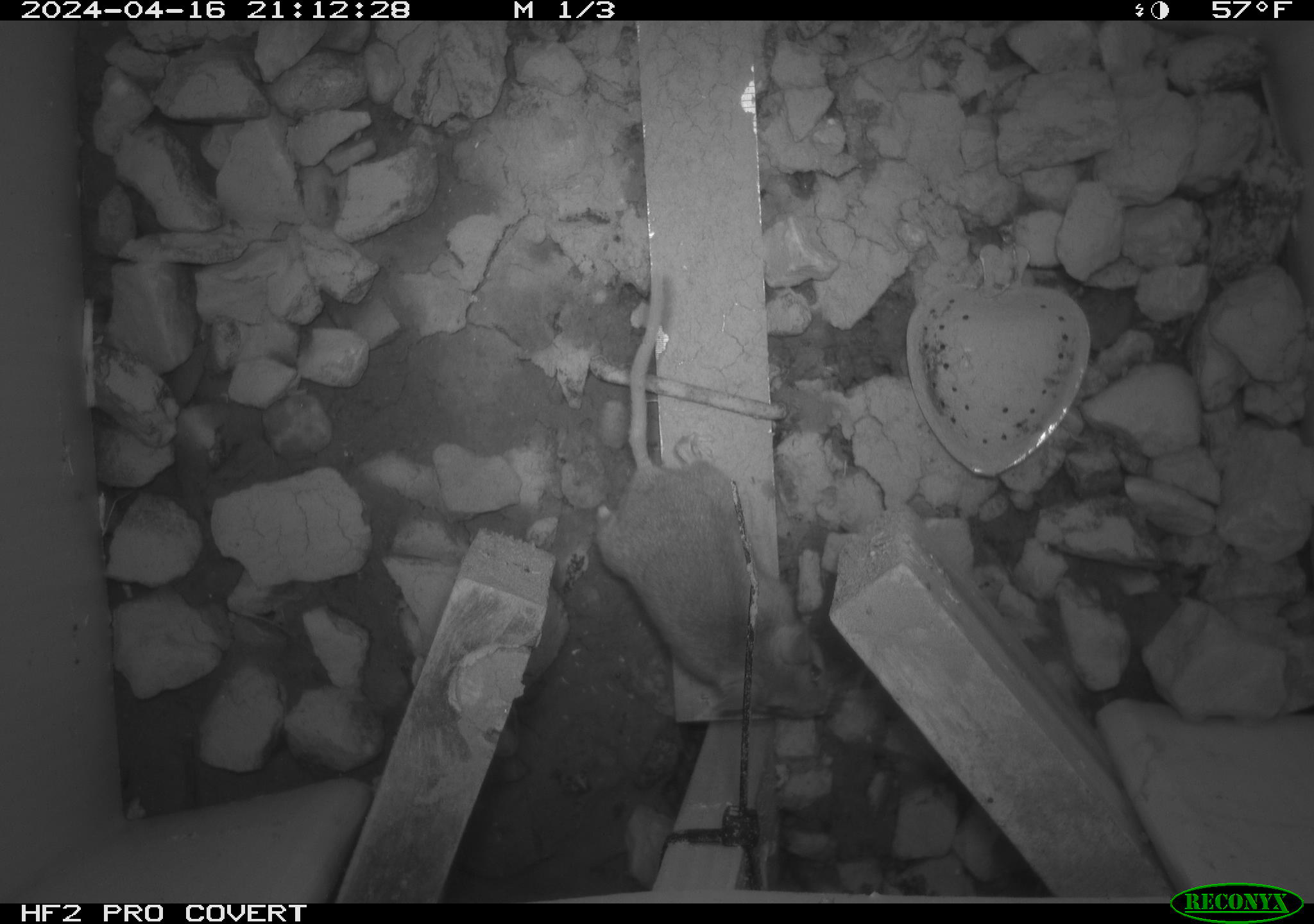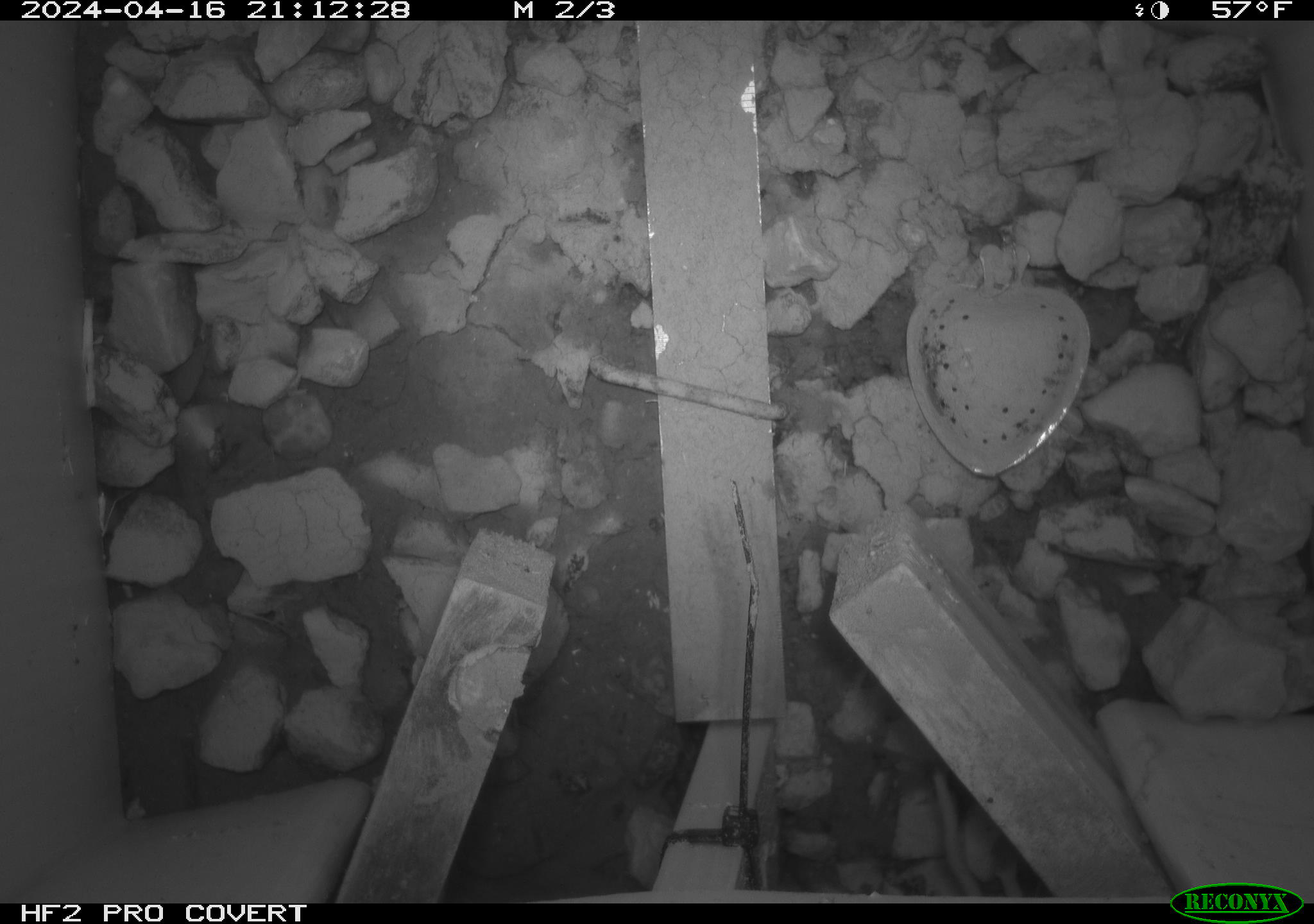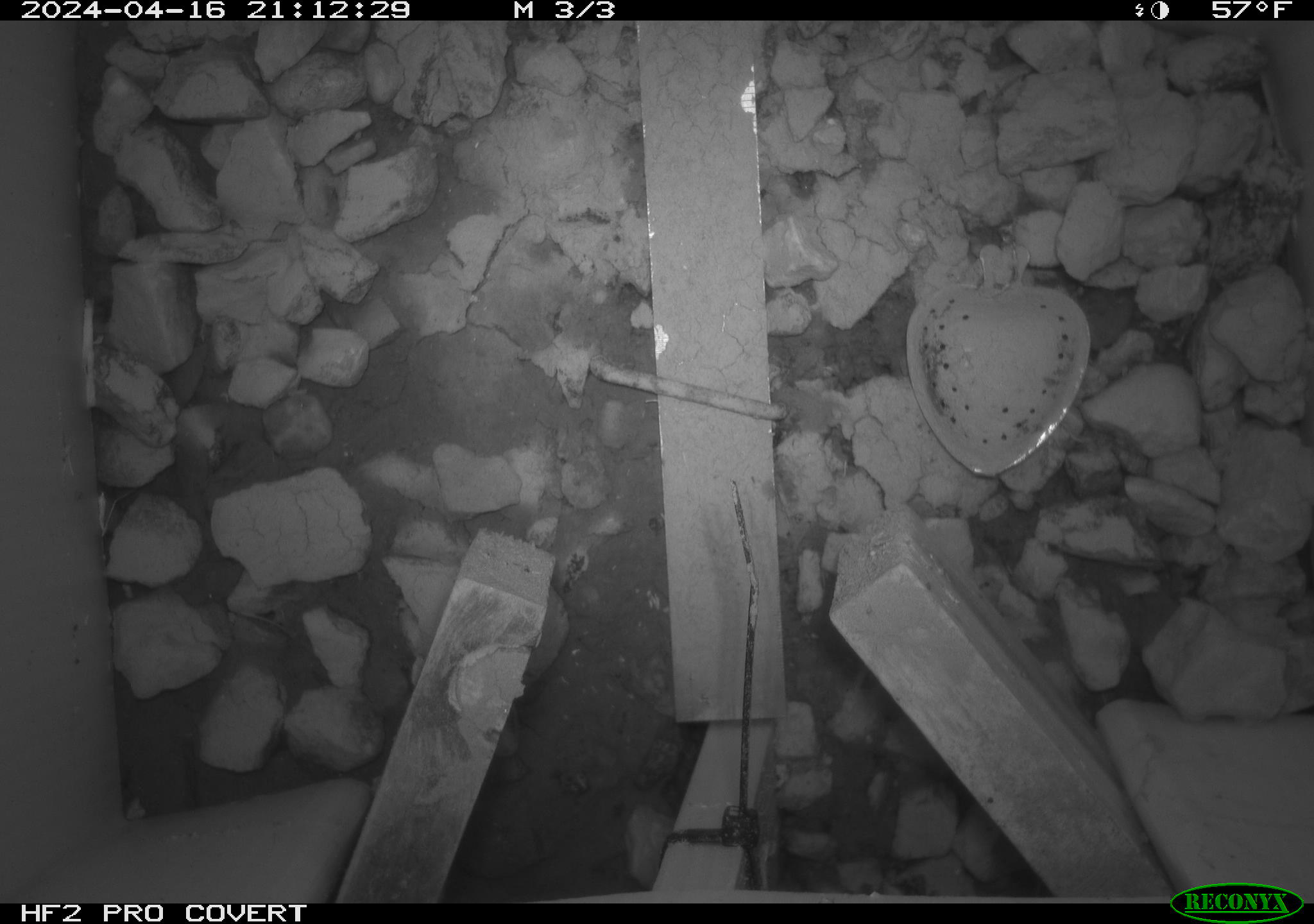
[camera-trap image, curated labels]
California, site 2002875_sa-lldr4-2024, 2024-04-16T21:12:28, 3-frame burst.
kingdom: Animalia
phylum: Chordata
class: Mammalia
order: Rodentia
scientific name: Rodentia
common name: rodent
Rodent (Rodentia).